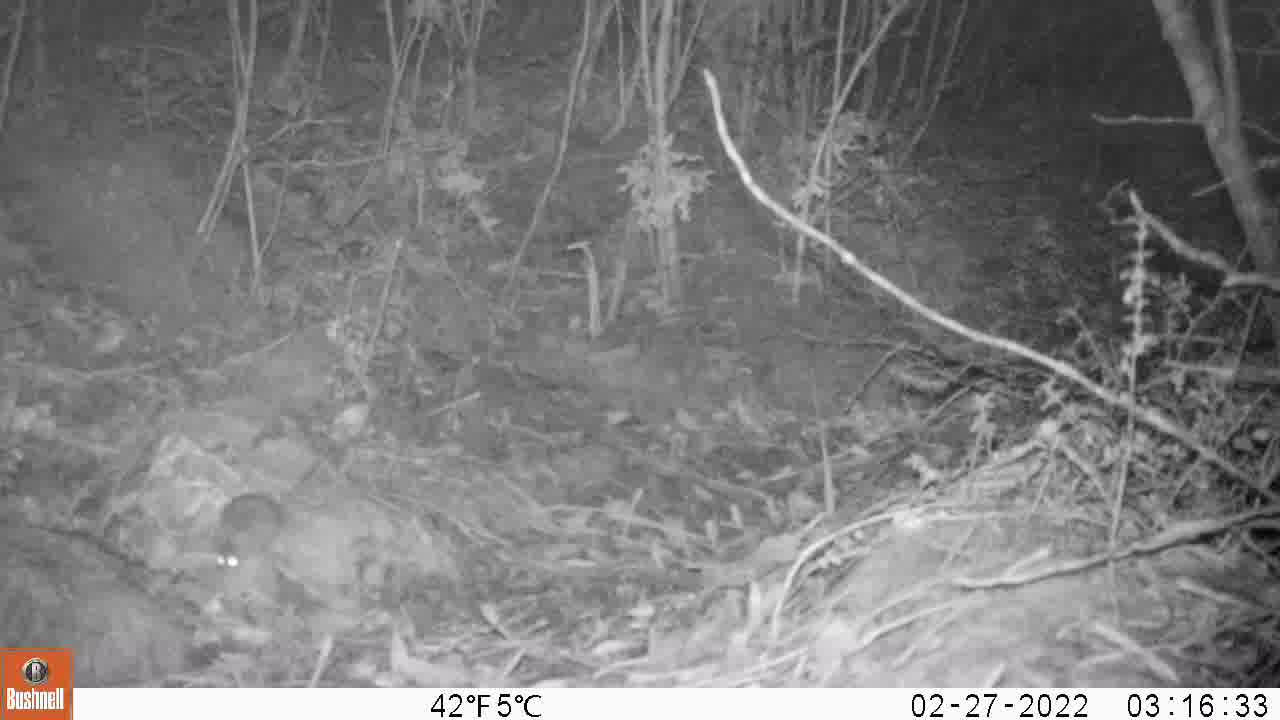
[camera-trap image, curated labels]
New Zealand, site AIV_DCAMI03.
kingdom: Animalia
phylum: Chordata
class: Mammalia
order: Rodentia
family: Muridae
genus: Mus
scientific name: Mus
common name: mouse